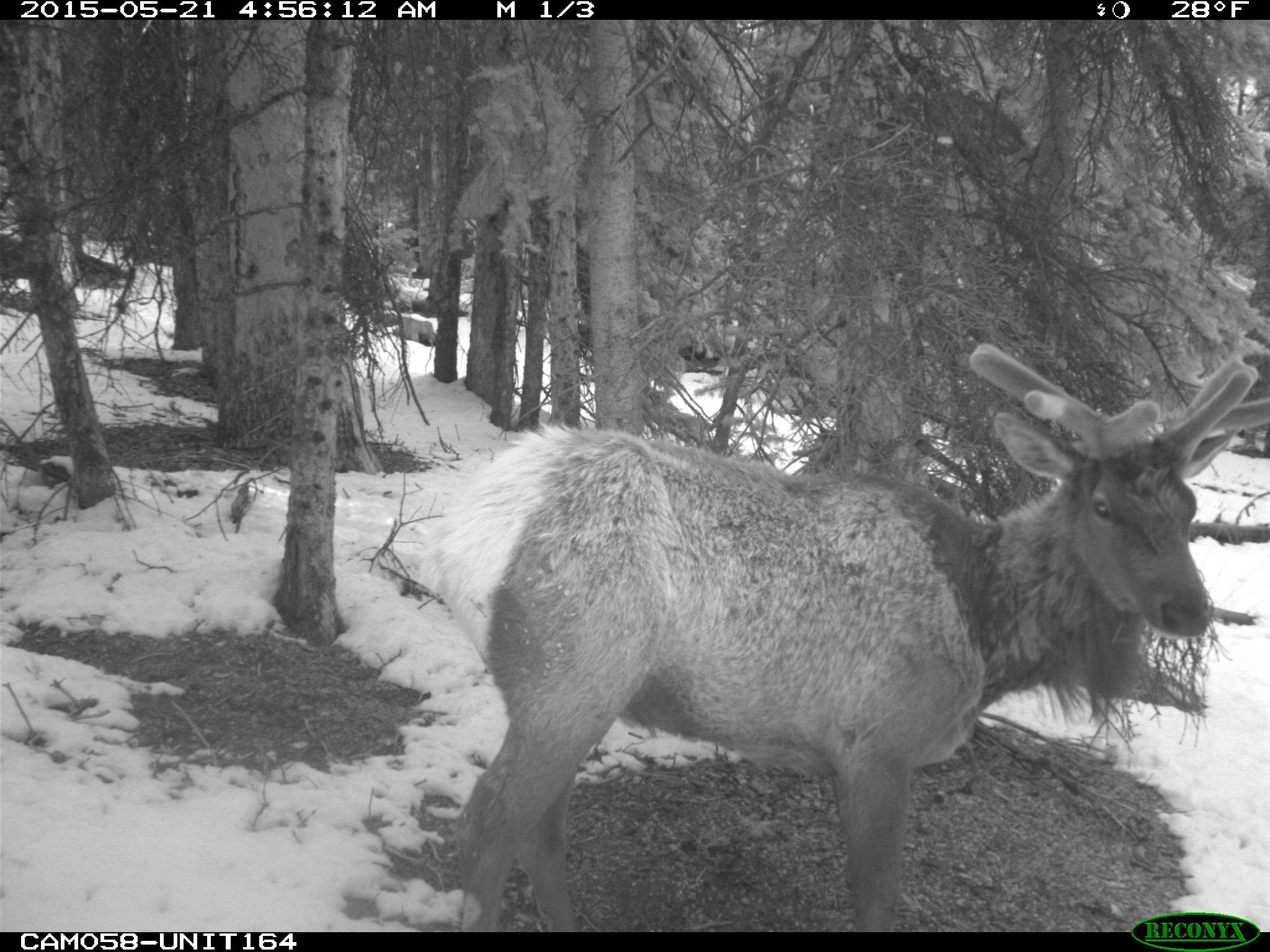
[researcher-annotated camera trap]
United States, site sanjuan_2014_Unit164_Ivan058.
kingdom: Animalia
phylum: Chordata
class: Mammalia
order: Artiodactyla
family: Cervidae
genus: Cervus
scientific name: Cervus elaphus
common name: red deer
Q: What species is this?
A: Cervus elaphus (red deer).